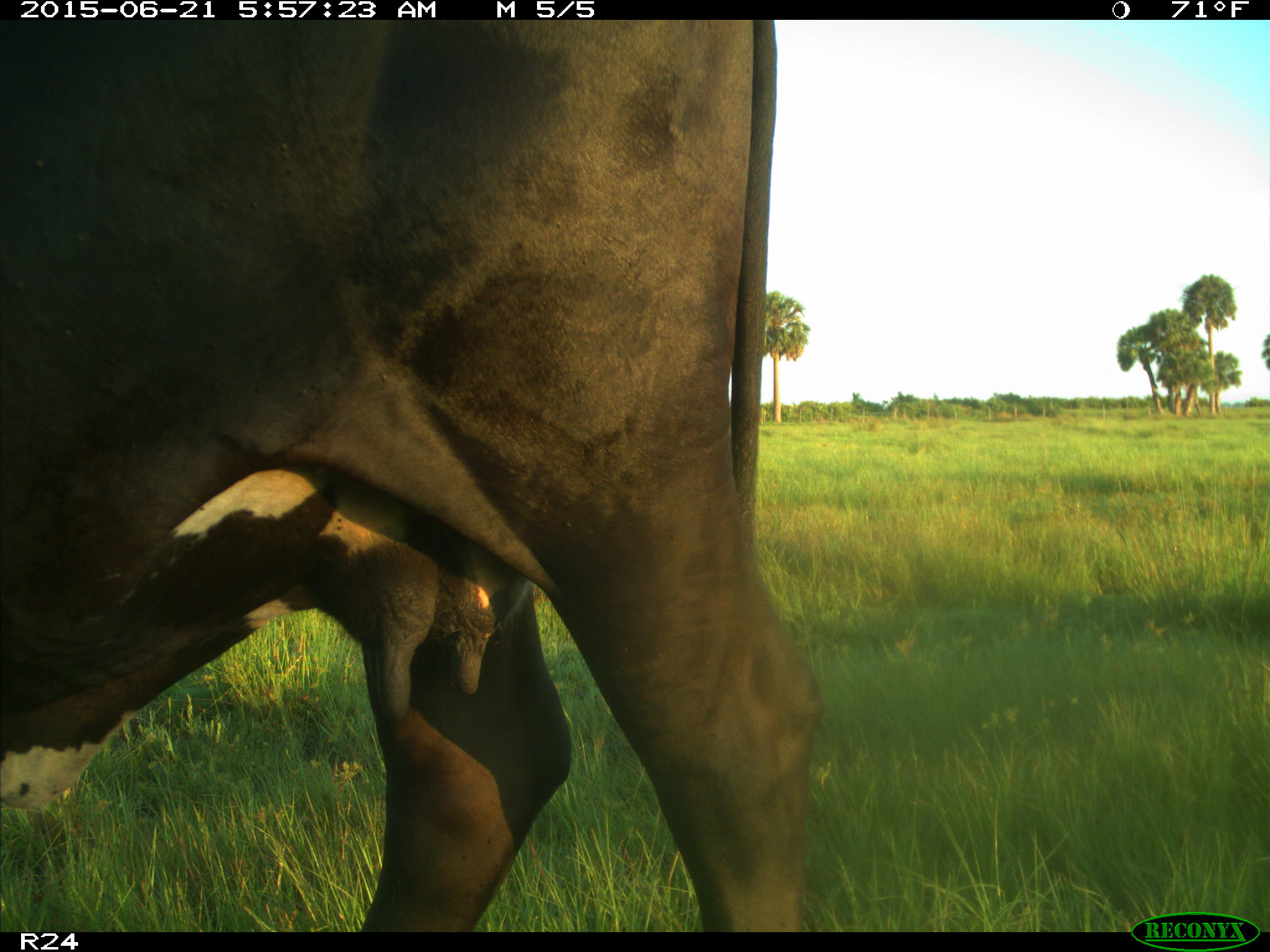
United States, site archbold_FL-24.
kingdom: Animalia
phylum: Chordata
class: Mammalia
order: Artiodactyla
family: Bovidae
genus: Bos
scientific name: Bos taurus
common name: domestic cow